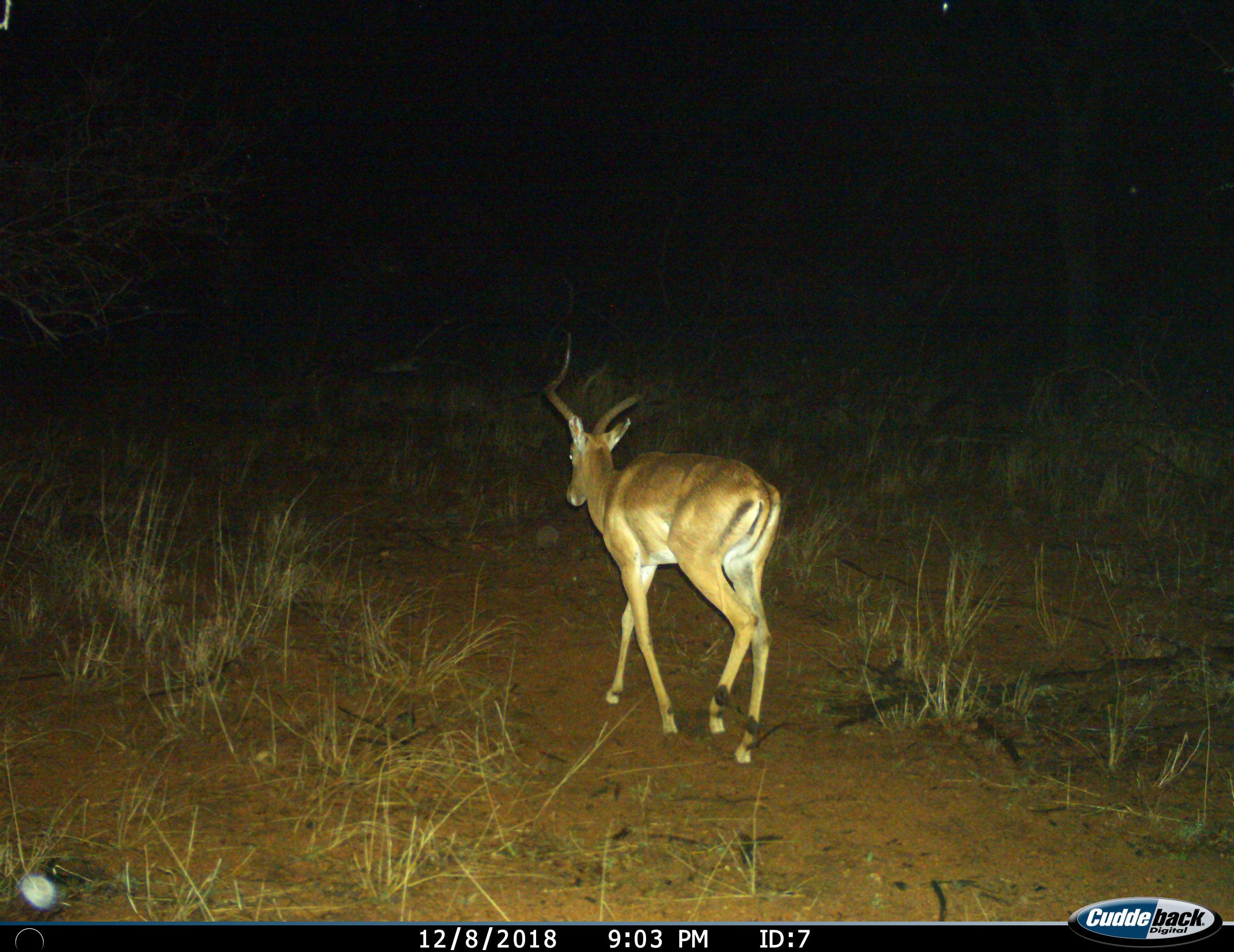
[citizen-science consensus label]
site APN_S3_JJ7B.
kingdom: Animalia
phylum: Chordata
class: Mammalia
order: Artiodactyla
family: Bovidae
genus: Aepyceros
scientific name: Aepyceros melampus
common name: impala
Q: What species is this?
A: Impala (Aepyceros melampus).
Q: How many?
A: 1.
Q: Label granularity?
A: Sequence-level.